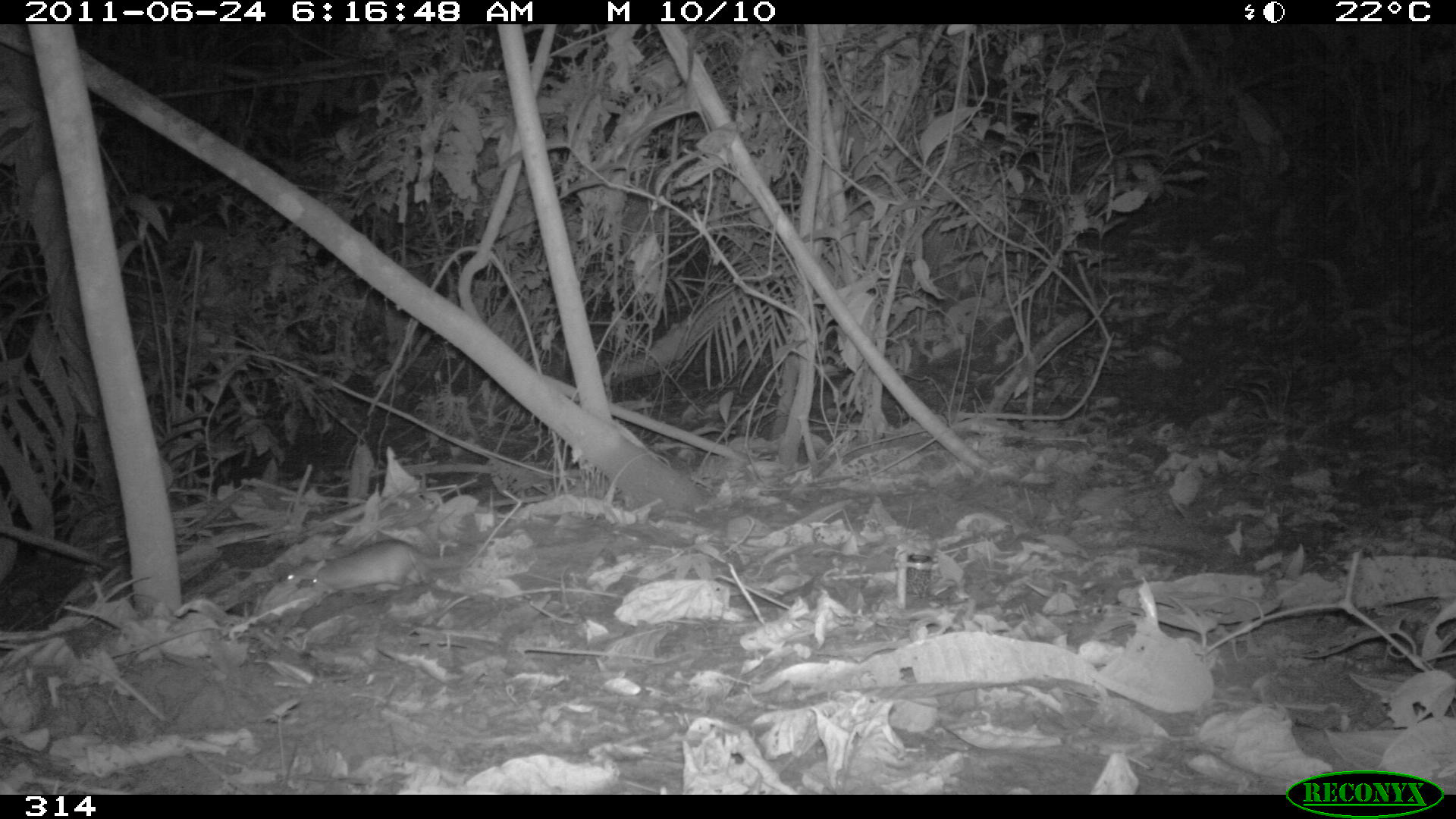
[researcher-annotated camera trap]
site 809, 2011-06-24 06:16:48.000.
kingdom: Animalia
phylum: Chordata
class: Mammalia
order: Rodentia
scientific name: Rodentia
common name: rodents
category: unknown rodent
Unknown rodent (rodents) (Rodentia).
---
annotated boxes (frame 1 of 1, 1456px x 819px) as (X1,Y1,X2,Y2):
unknown rodent: (312,538,457,593); (282,558,331,590)